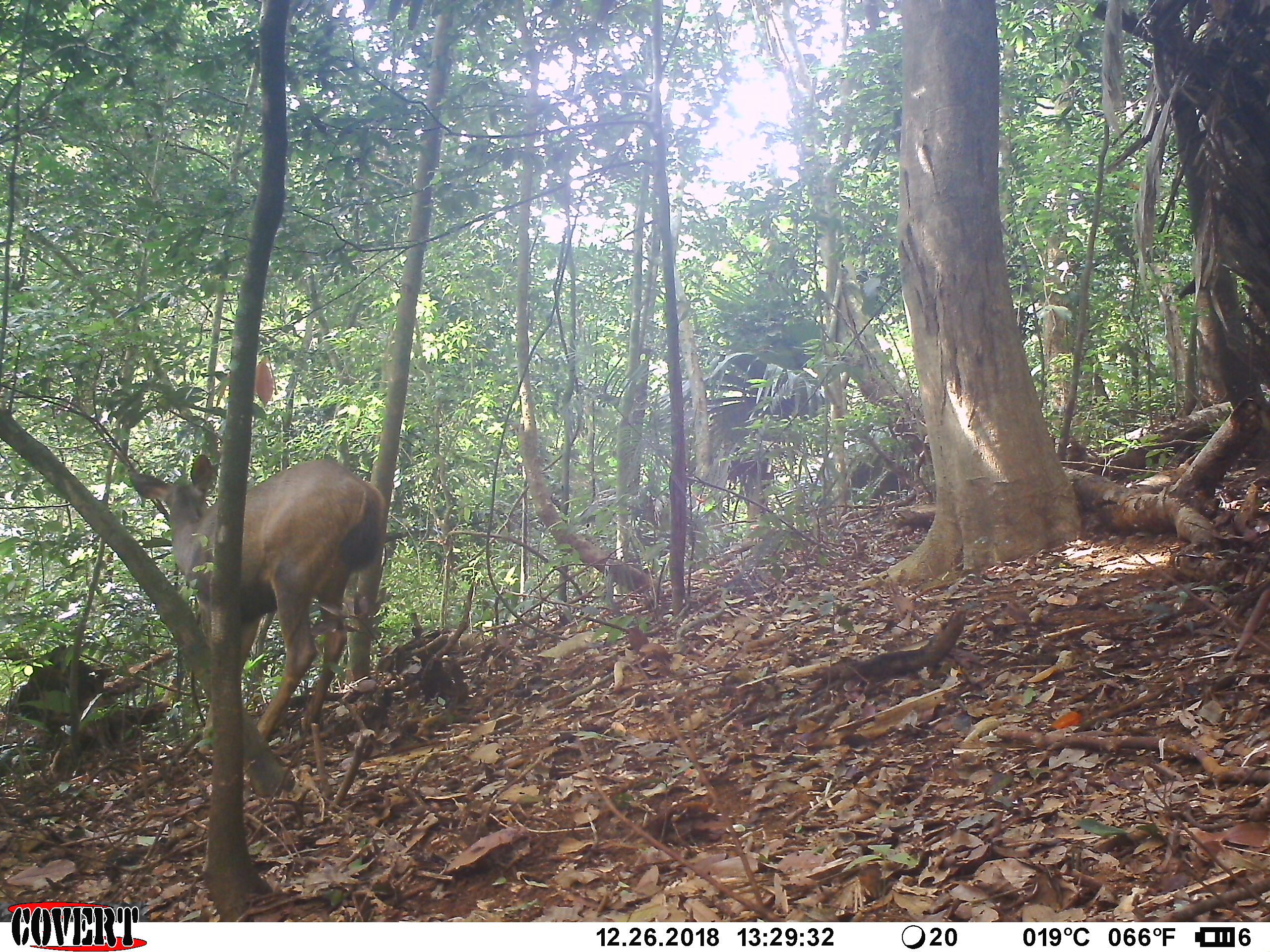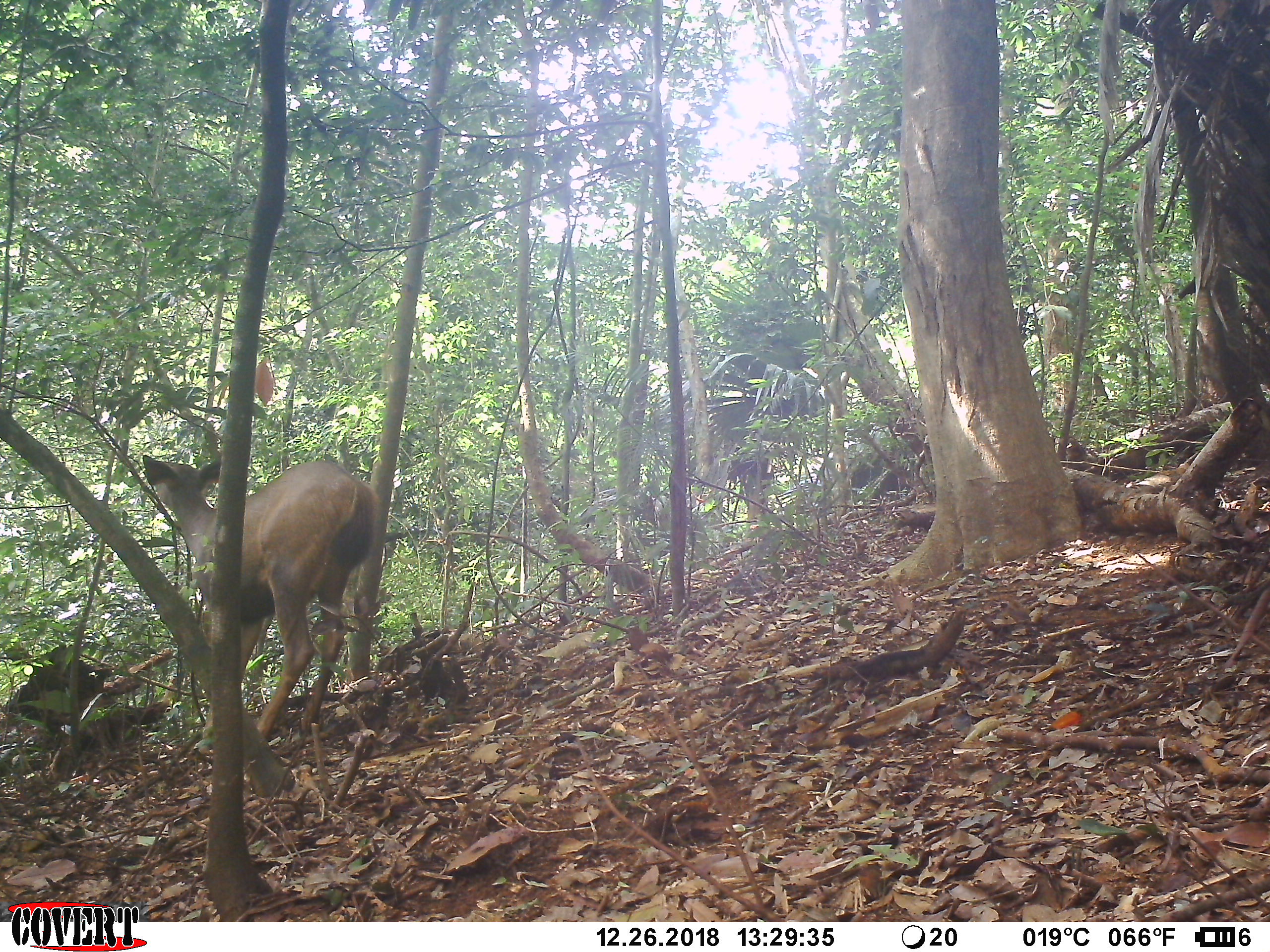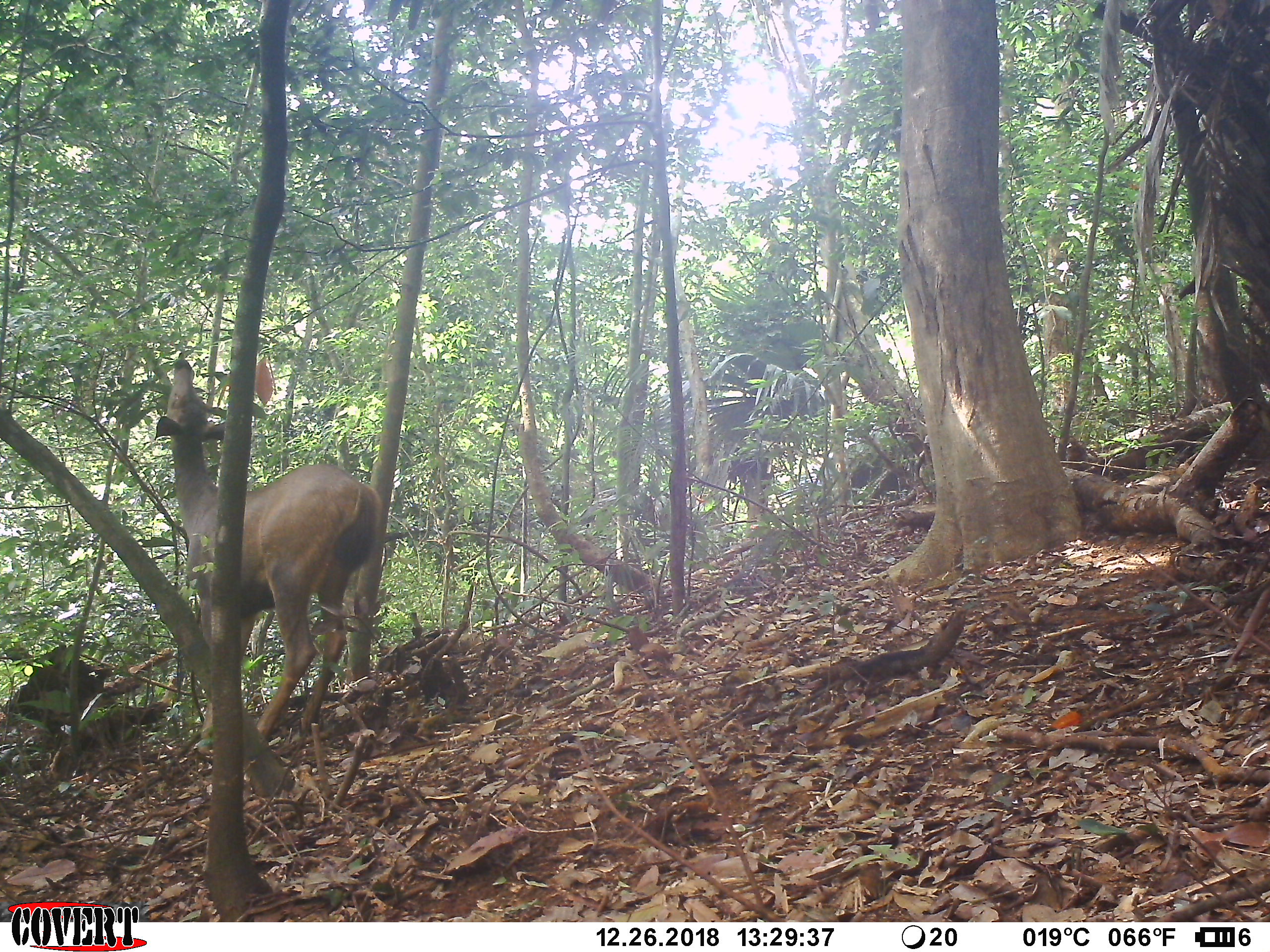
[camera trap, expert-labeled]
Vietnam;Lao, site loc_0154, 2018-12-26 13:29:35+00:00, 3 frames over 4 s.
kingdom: Animalia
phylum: Chordata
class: Mammalia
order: Artiodactyla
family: Cervidae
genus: Rusa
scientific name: Rusa unicolor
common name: sambar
Sambar (Rusa unicolor). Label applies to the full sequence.